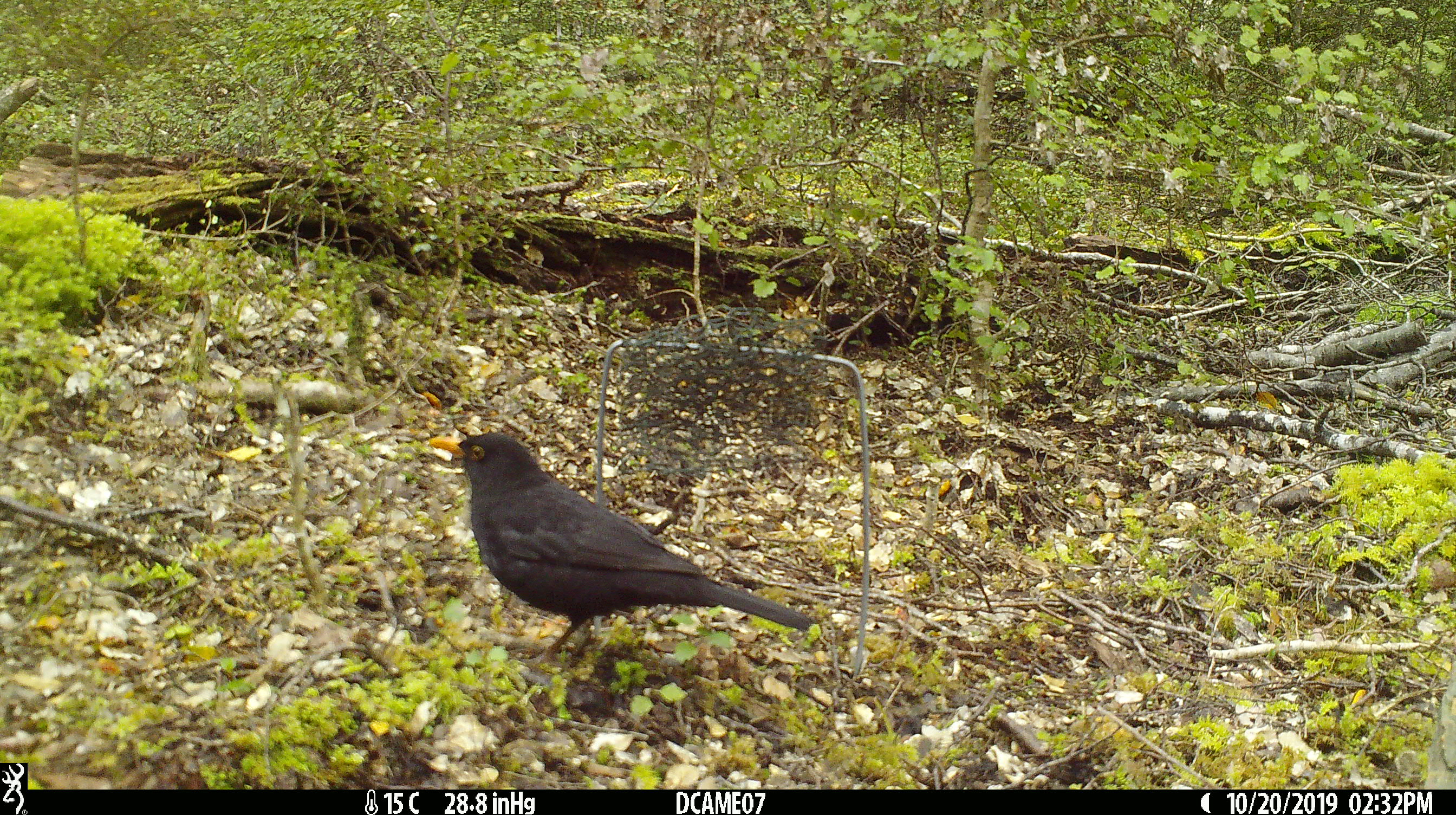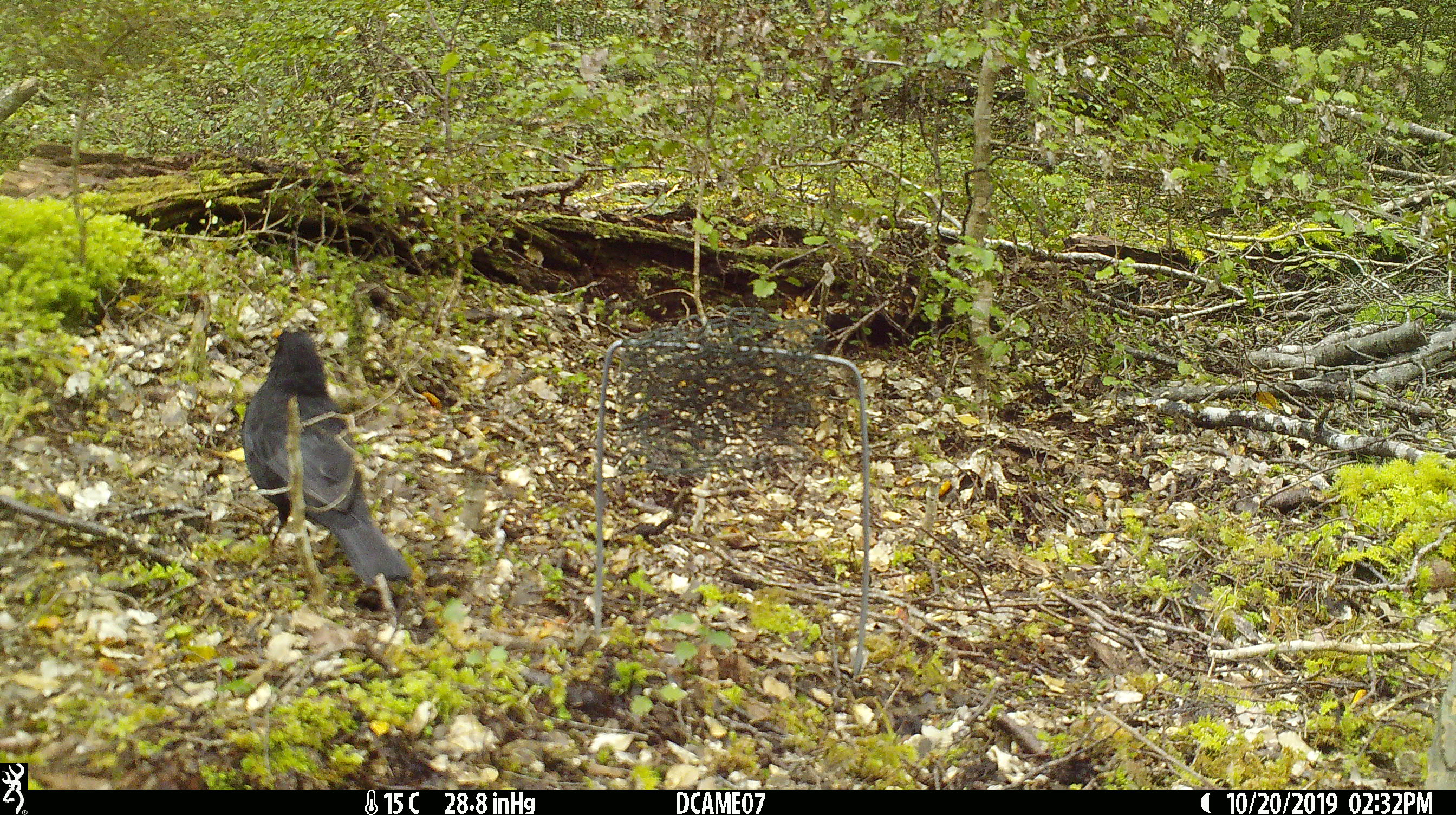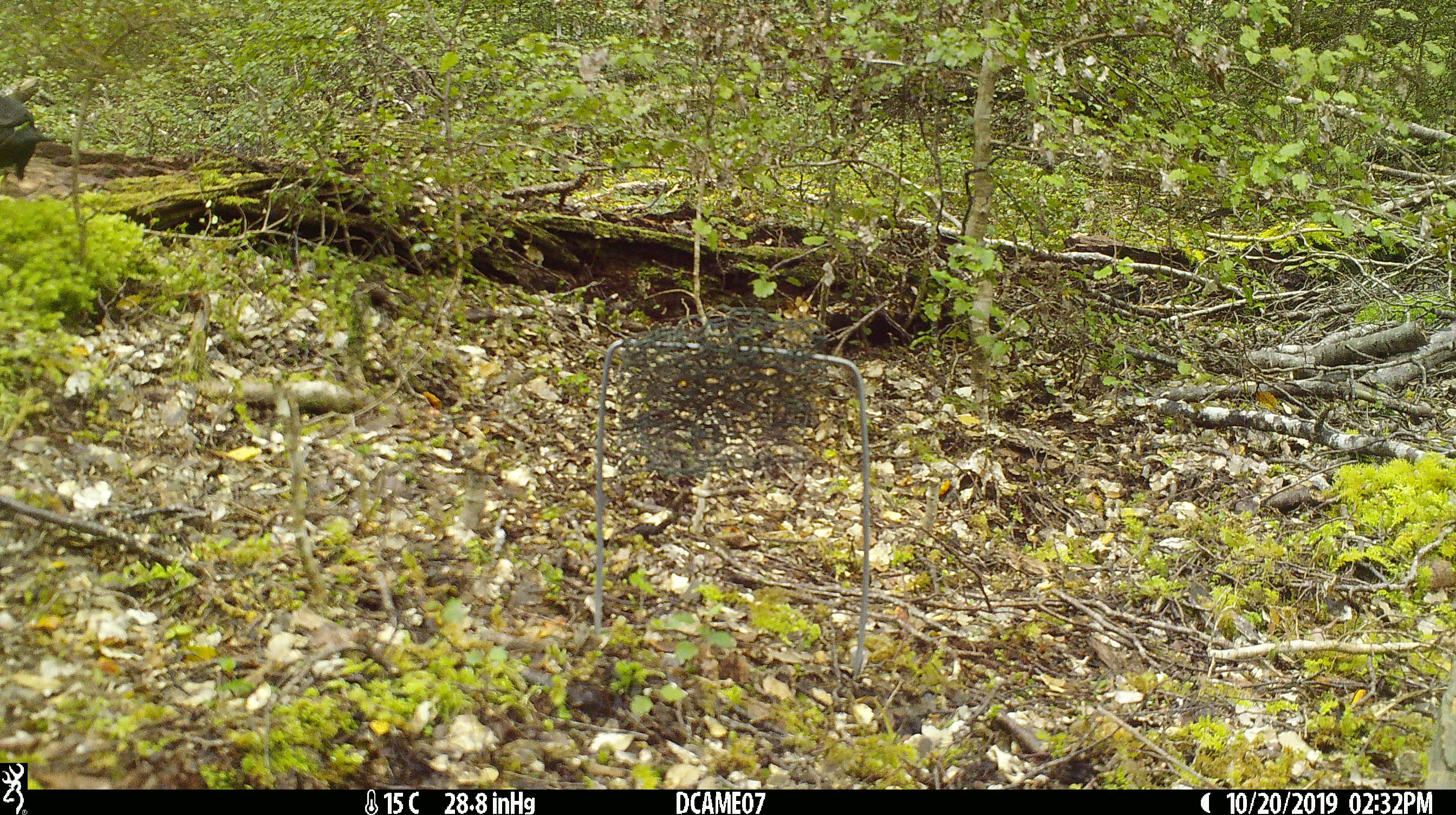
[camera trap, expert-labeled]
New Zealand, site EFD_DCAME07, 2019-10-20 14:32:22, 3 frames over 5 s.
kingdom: Animalia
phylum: Chordata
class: Aves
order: Passeriformes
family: Turdidae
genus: Turdus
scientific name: Turdus merula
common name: eurasian blackbird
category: blackbird